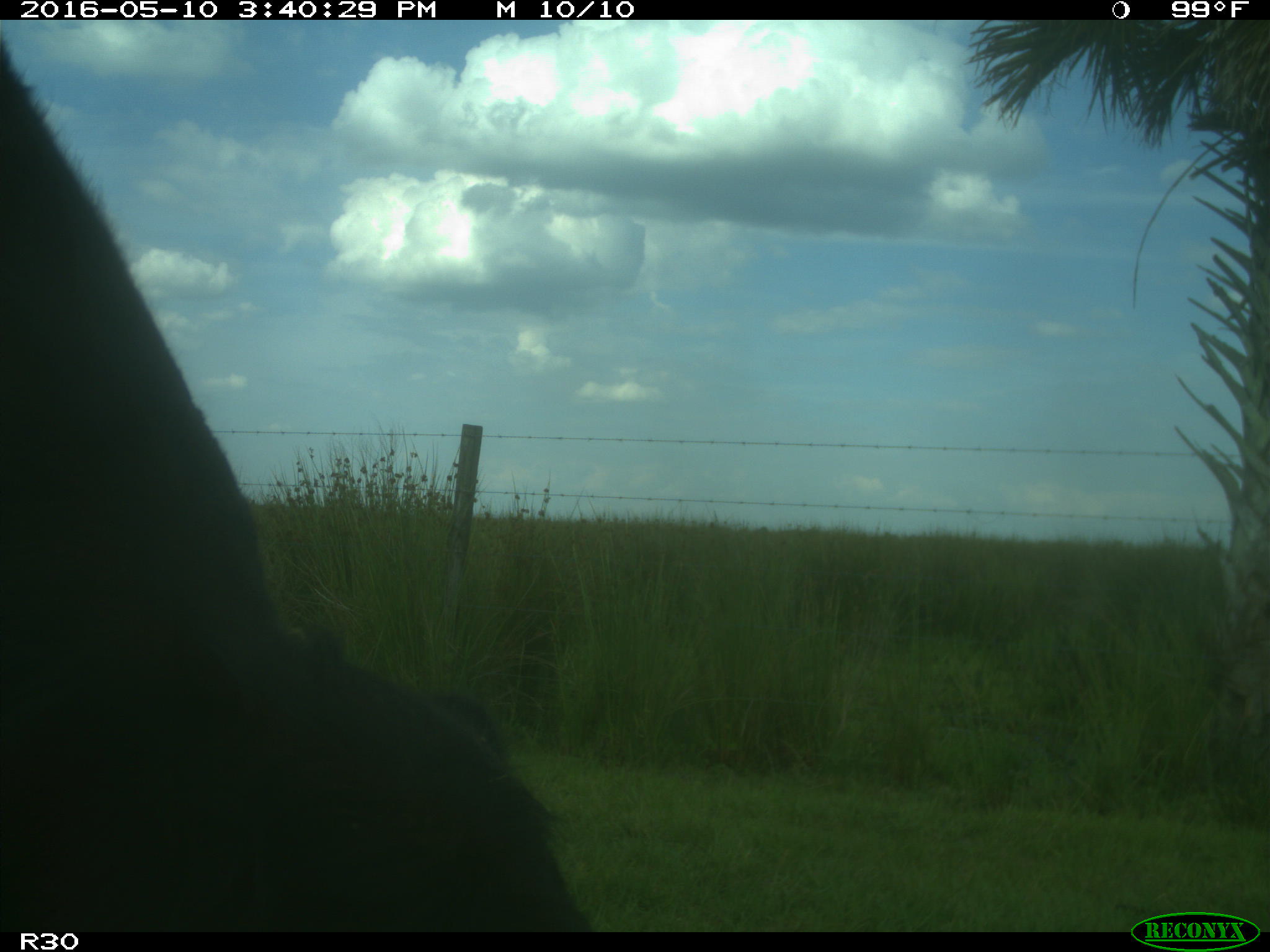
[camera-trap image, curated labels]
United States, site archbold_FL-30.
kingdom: Animalia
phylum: Chordata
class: Mammalia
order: Artiodactyla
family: Bovidae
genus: Bos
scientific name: Bos taurus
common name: domestic cow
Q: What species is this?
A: Bos taurus (domestic cow).